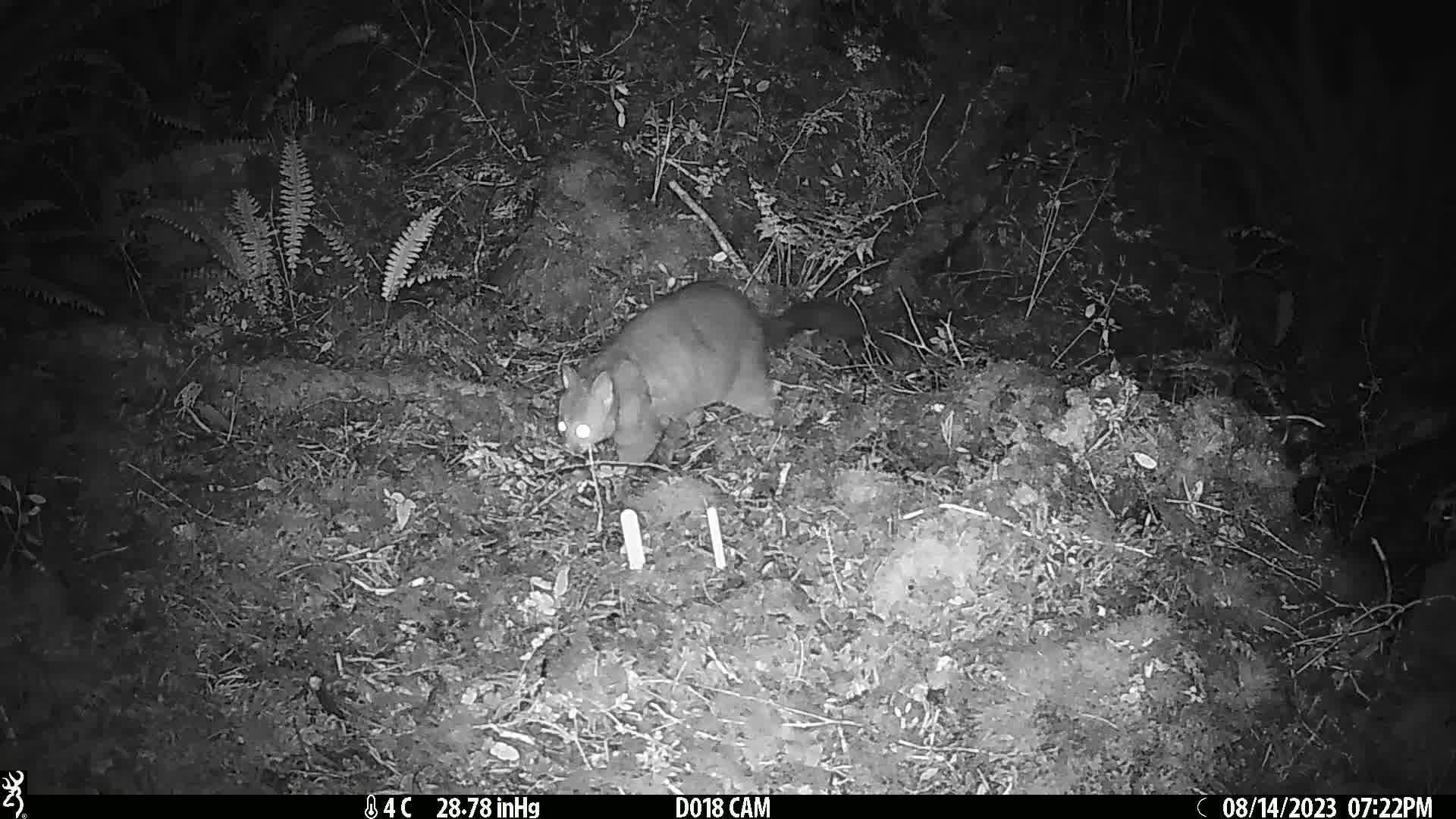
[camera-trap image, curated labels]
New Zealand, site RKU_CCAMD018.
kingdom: Animalia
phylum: Chordata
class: Mammalia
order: Diprotodontia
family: Phalangeridae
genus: Trichosurus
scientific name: Trichosurus vulpecula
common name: common brushtail possum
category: possum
Possum (common brushtail possum) (Trichosurus vulpecula).